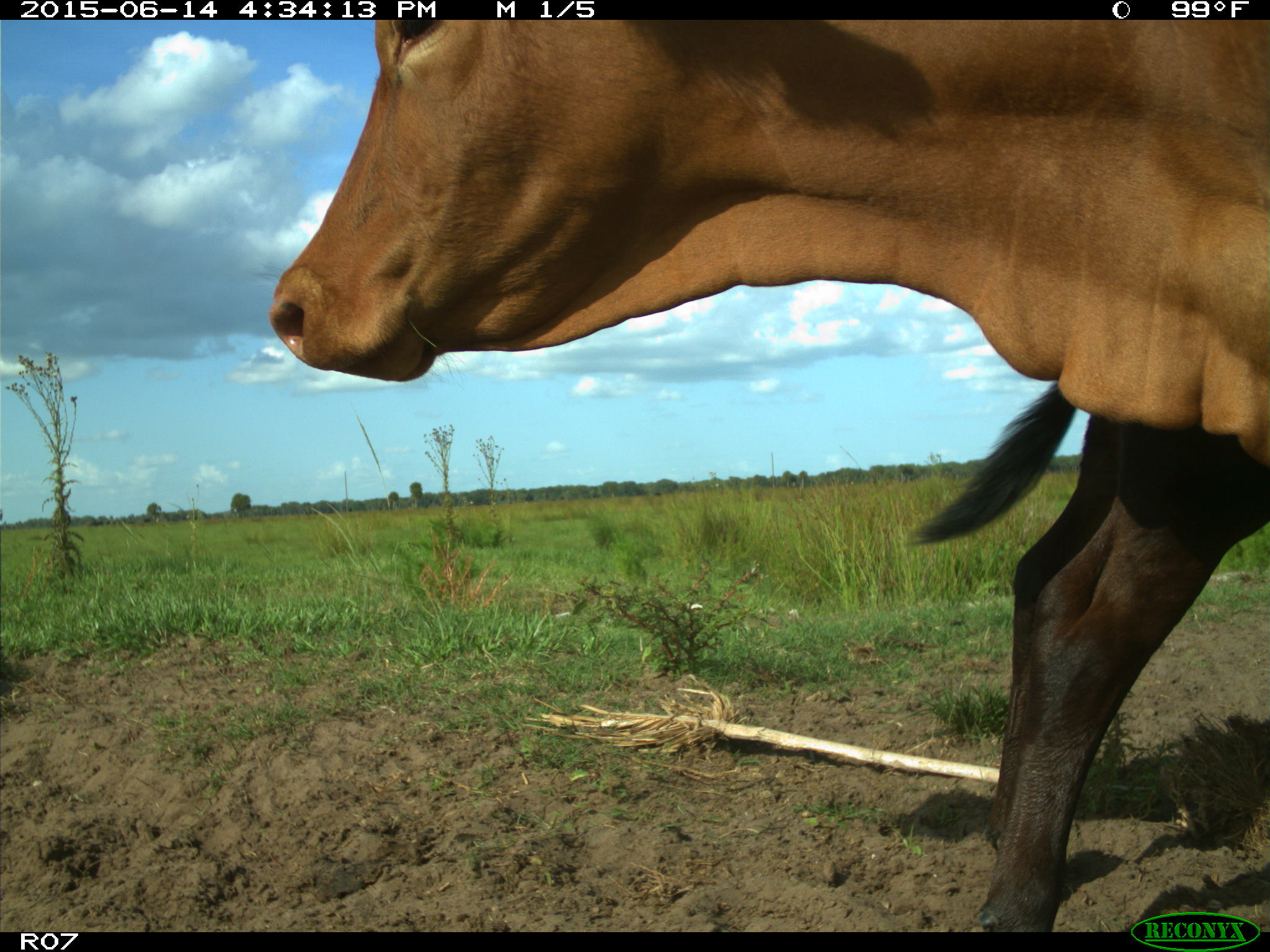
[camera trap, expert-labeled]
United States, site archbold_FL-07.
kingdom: Animalia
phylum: Chordata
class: Mammalia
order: Artiodactyla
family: Bovidae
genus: Bos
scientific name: Bos taurus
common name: domestic cow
Bos taurus (domestic cow).